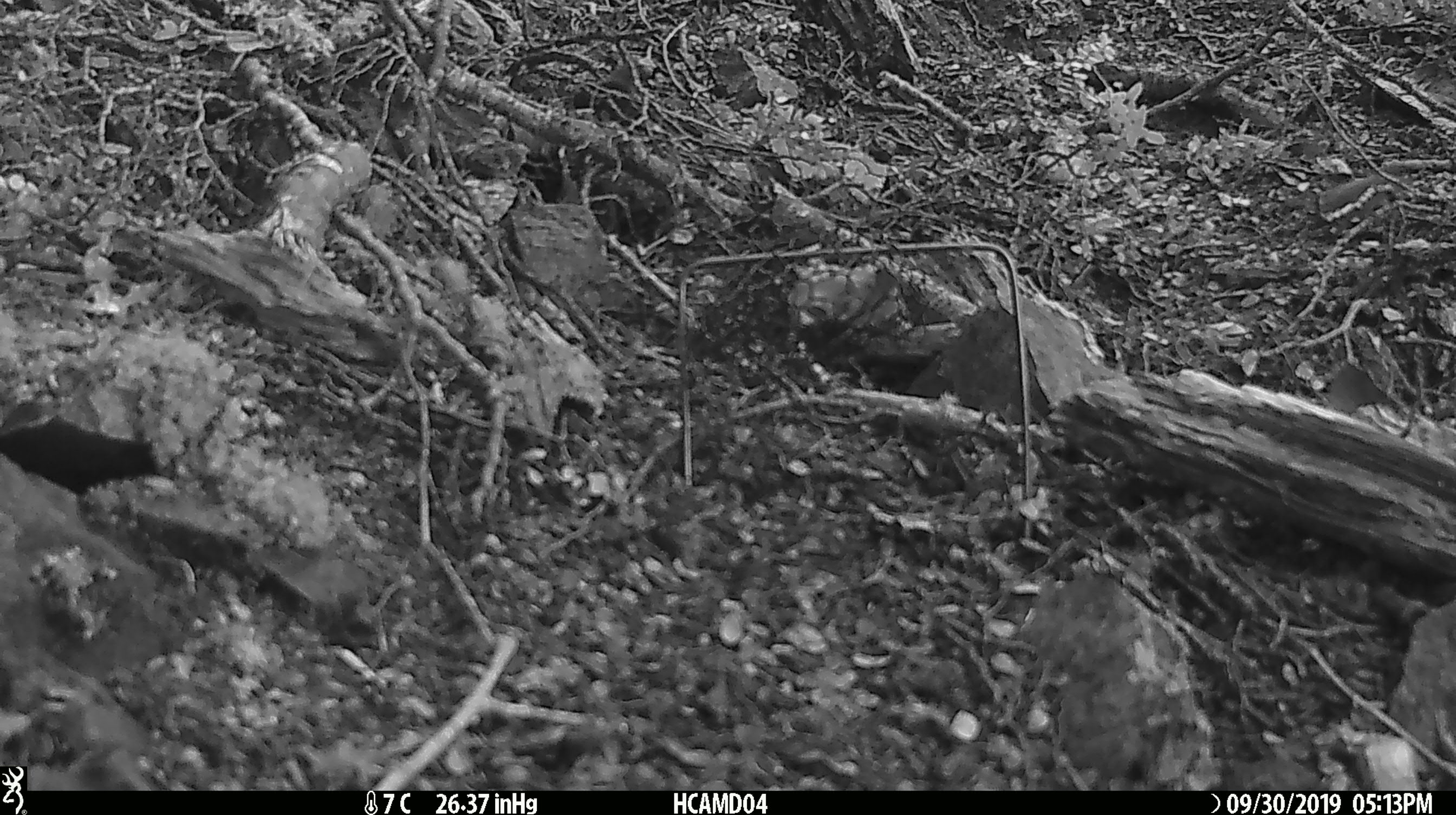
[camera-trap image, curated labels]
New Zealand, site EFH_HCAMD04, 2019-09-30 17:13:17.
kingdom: Animalia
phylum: Chordata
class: Mammalia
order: Rodentia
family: Muridae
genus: Mus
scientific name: Mus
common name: mouse